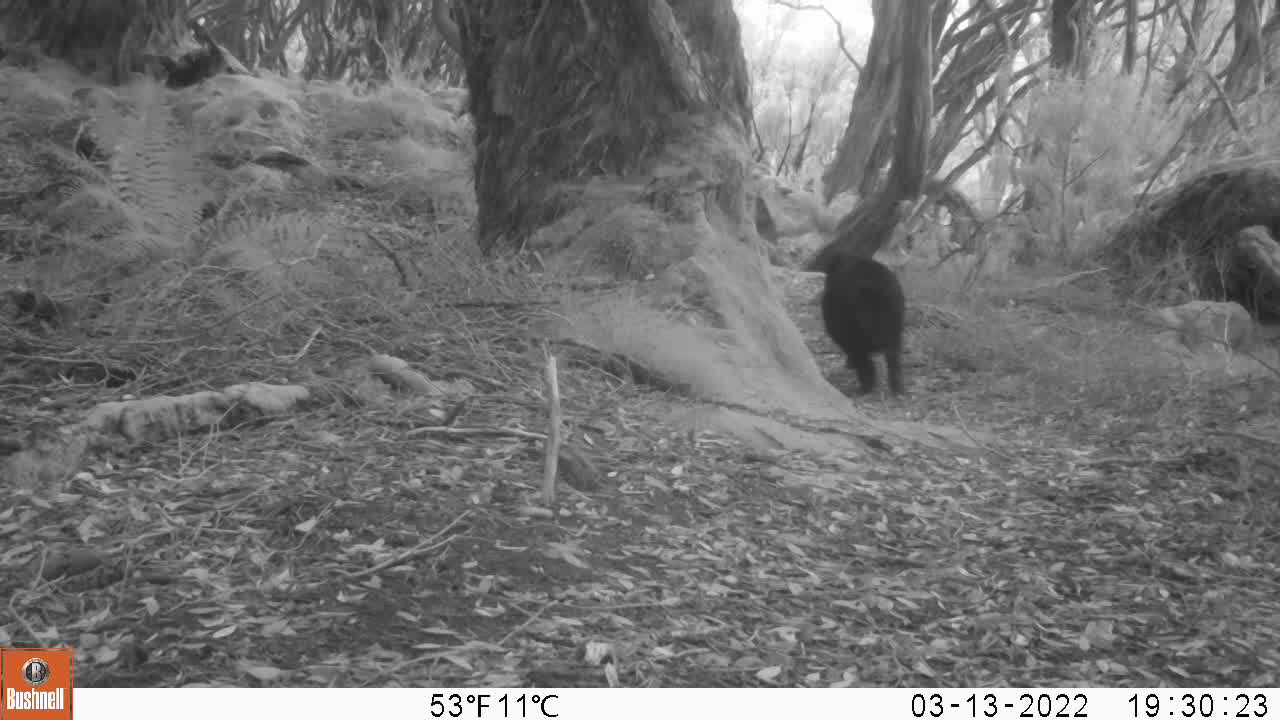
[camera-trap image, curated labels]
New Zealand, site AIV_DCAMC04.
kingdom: Animalia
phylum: Chordata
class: Mammalia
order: Artiodactyla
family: Suidae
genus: Sus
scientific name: Sus scrofa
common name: pig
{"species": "pig (Sus scrofa)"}